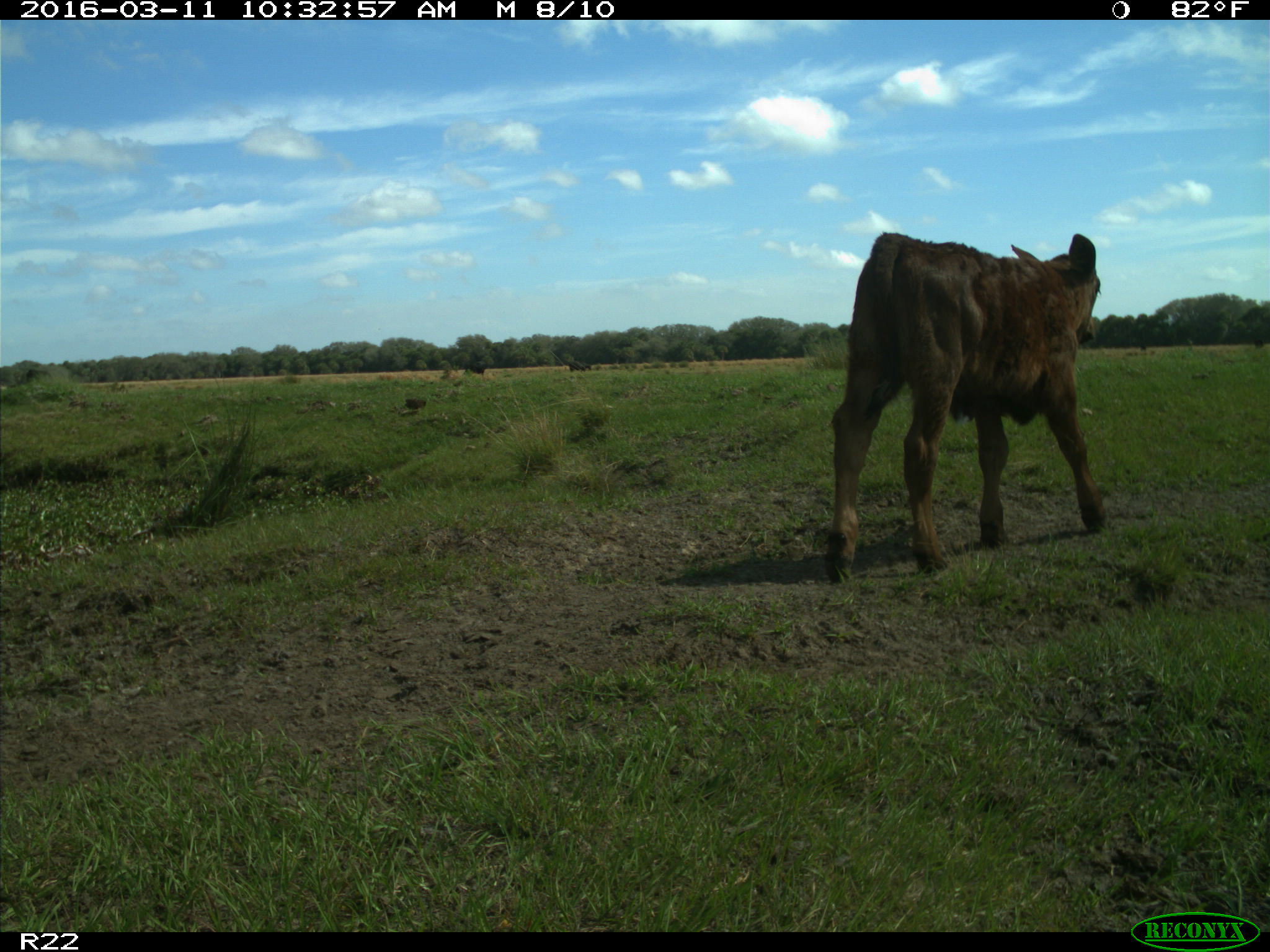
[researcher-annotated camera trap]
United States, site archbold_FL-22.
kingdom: Animalia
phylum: Chordata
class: Mammalia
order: Artiodactyla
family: Bovidae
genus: Bos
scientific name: Bos taurus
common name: domestic cow